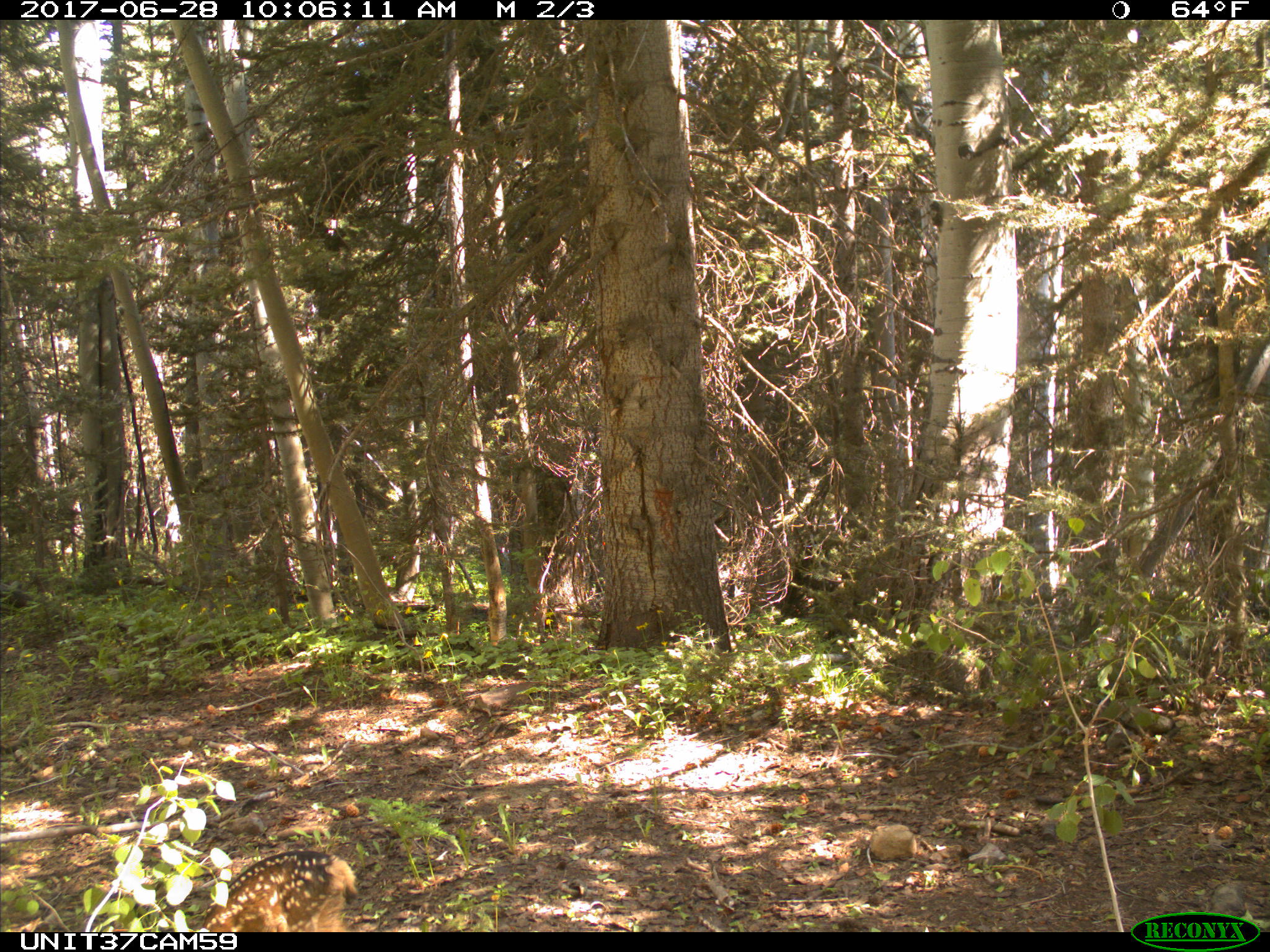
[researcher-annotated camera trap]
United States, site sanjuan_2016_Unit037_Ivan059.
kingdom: Animalia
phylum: Chordata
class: Mammalia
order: Artiodactyla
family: Cervidae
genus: Odocoileus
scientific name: Odocoileus hemionus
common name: mule deer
Odocoileus hemionus (mule deer).